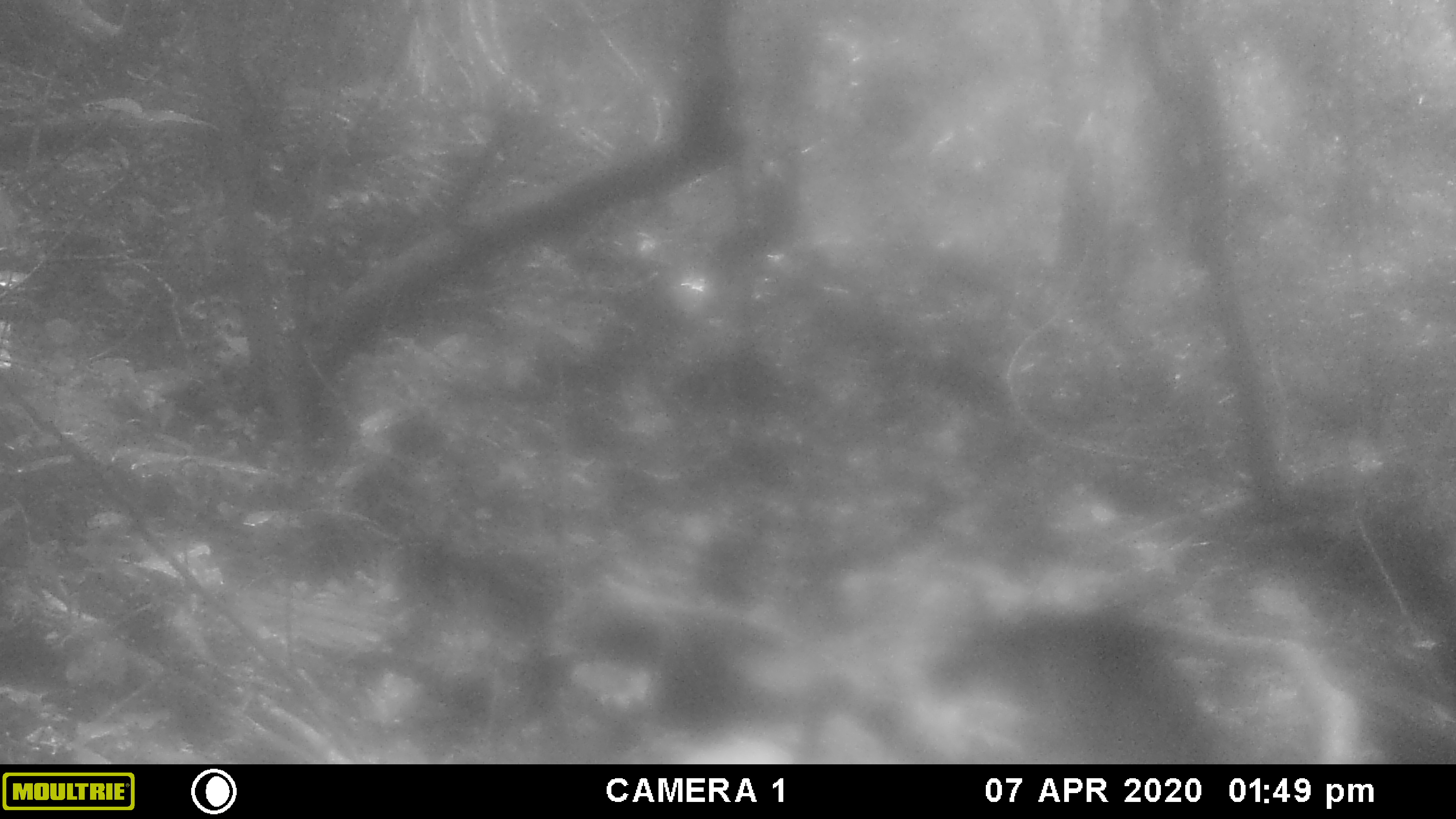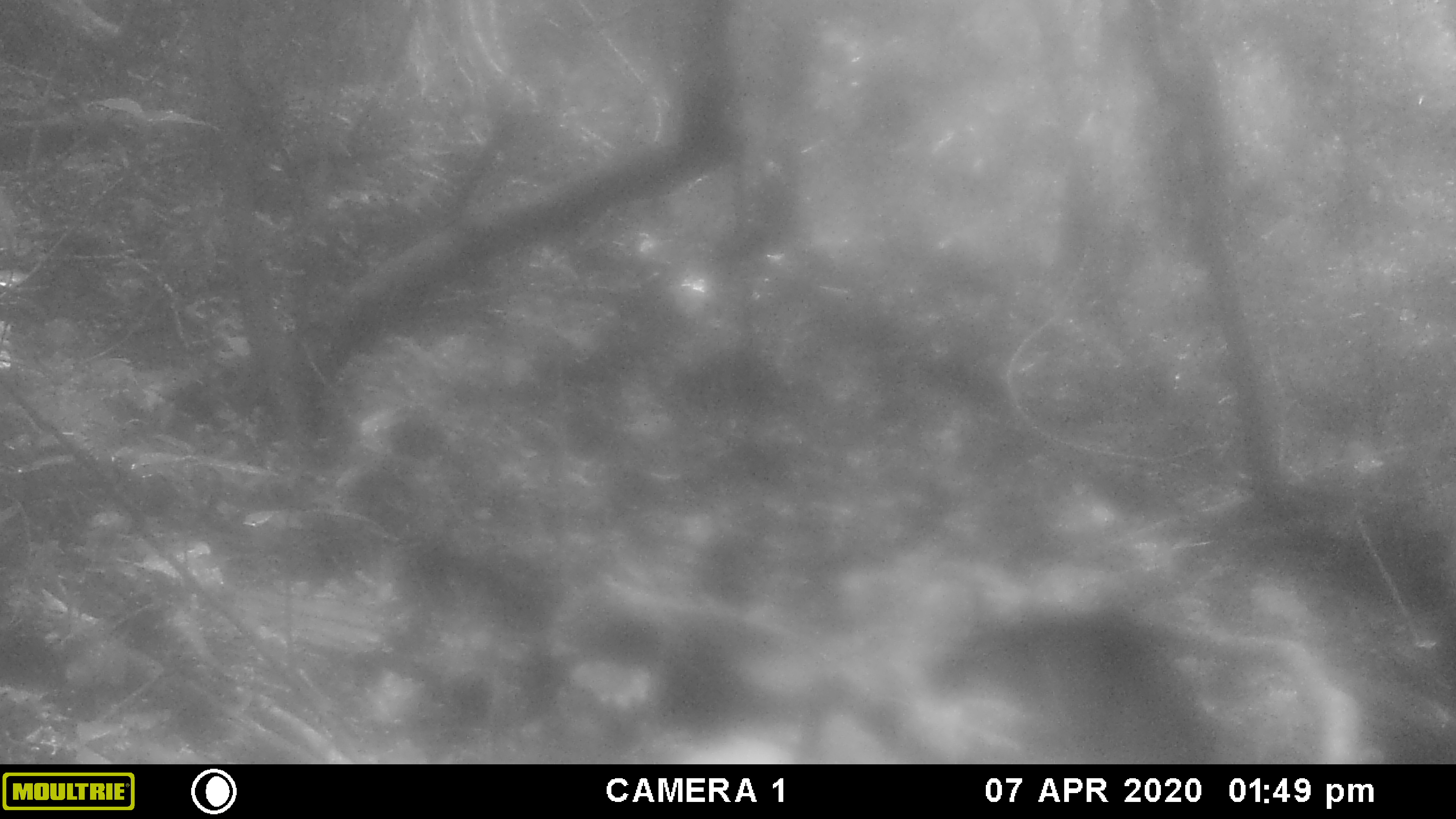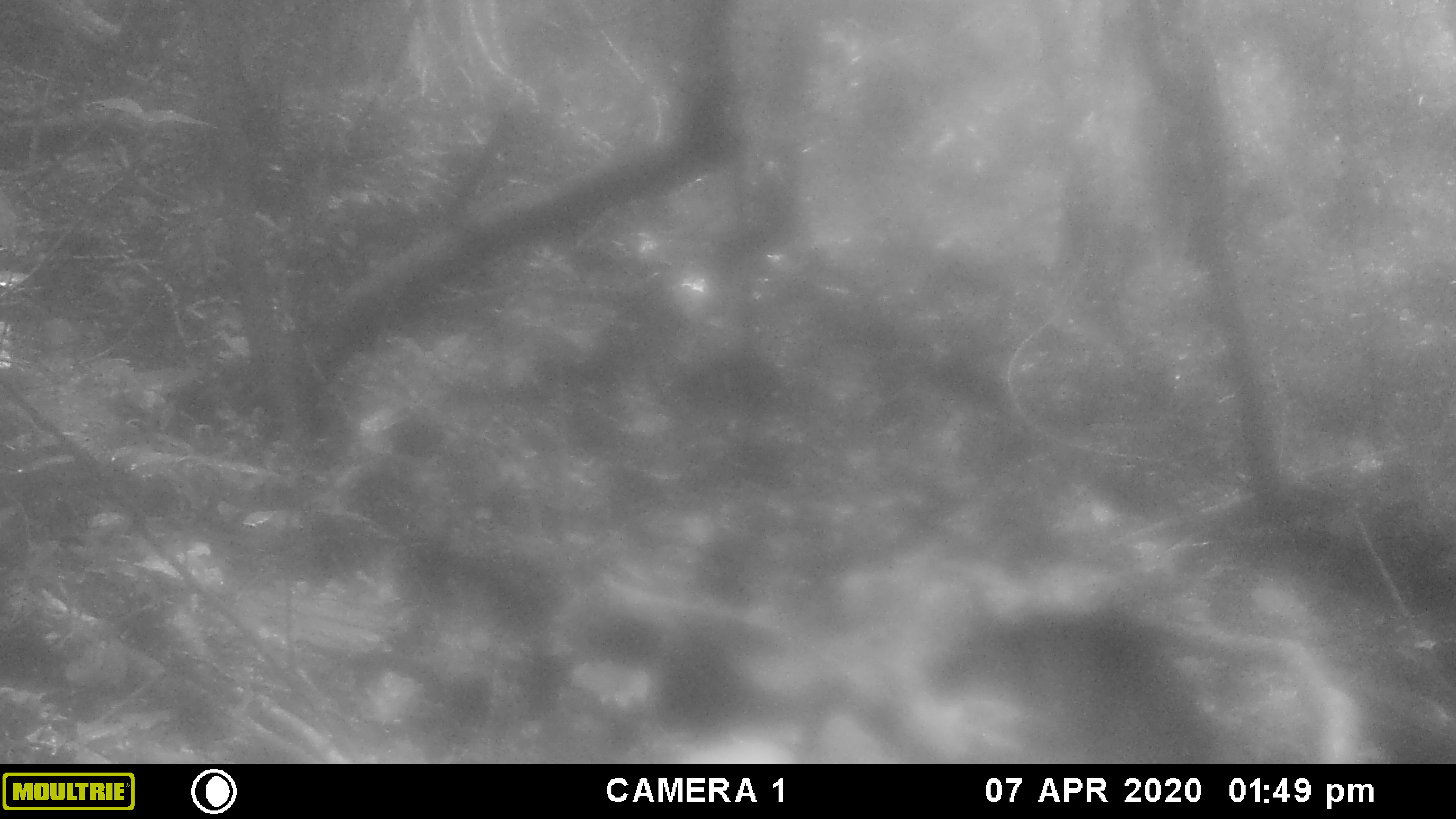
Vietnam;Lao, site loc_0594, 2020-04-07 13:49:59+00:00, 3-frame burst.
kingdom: Animalia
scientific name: Animalia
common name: animal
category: unidentified animal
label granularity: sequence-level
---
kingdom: Animalia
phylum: Chordata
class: Mammalia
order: Artiodactyla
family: Bovidae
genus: Capricornis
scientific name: Capricornis sumatraensis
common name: chinese serow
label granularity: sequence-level